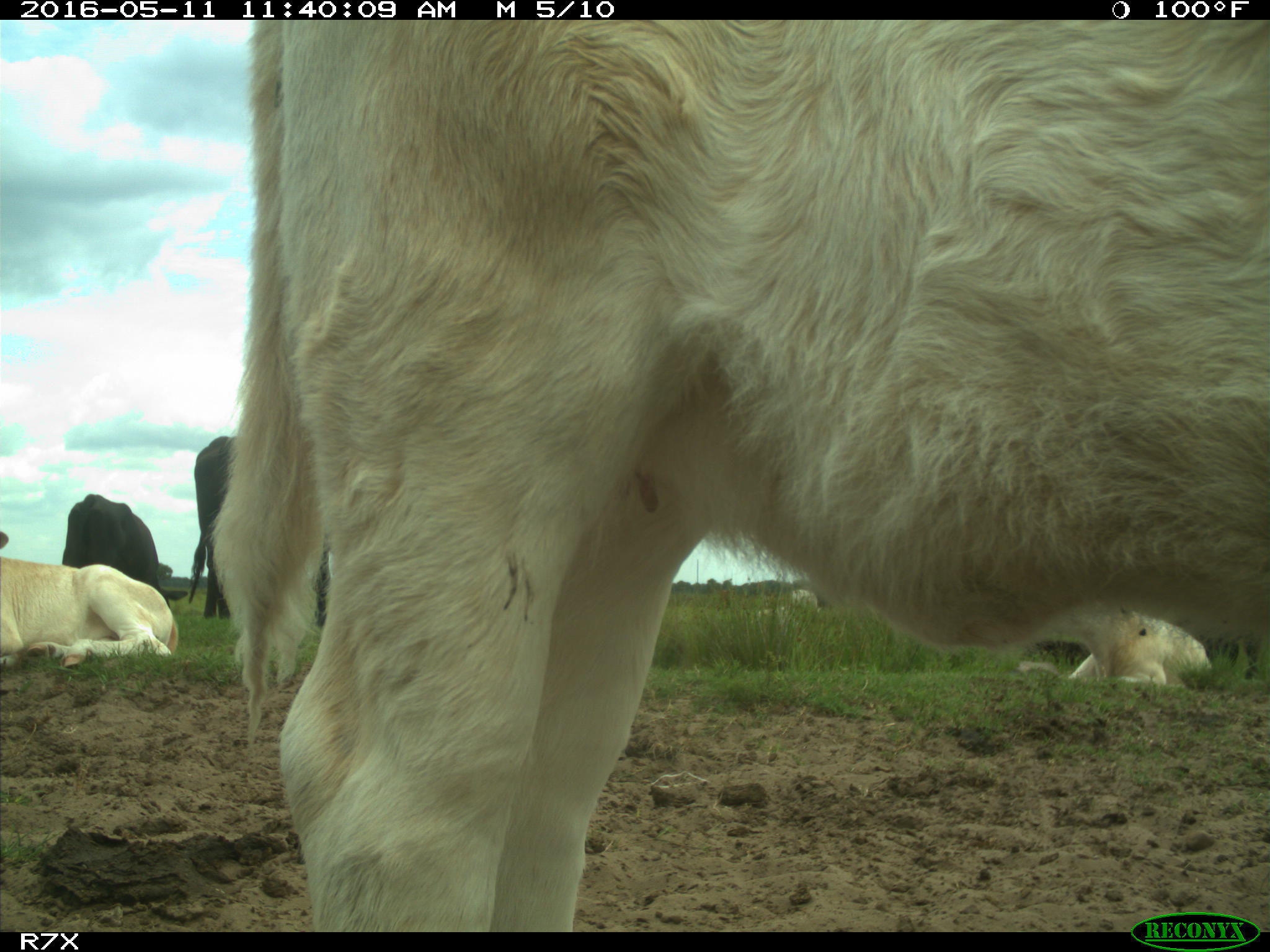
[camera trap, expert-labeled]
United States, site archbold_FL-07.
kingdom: Animalia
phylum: Chordata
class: Mammalia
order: Artiodactyla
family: Bovidae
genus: Bos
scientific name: Bos taurus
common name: domestic cow